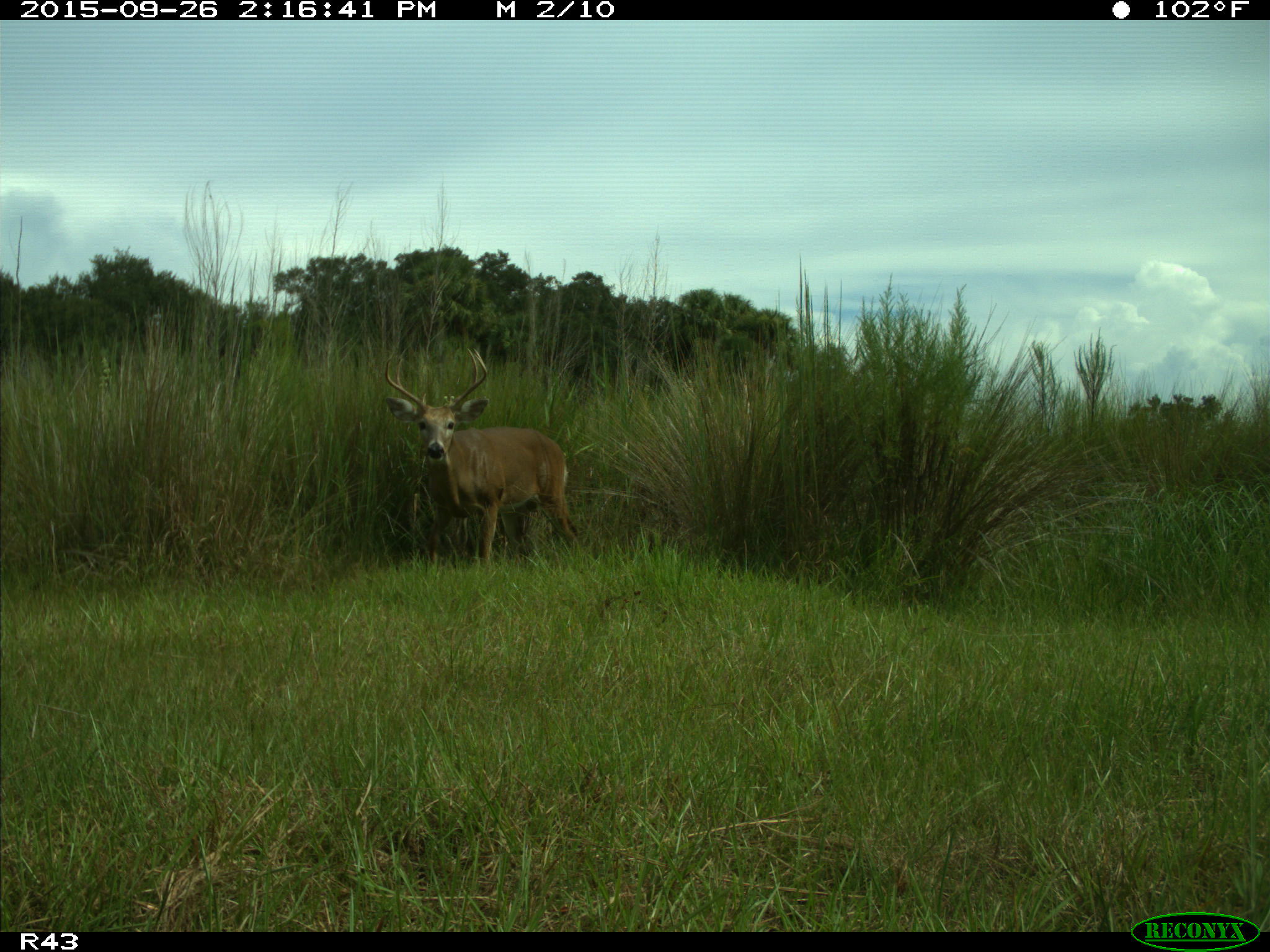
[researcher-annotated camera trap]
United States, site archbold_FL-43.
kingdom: Animalia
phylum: Chordata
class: Mammalia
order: Artiodactyla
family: Cervidae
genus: Odocoileus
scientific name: Odocoileus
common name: deer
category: unidentified deer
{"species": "unidentified deer (deer) (Odocoileus)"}